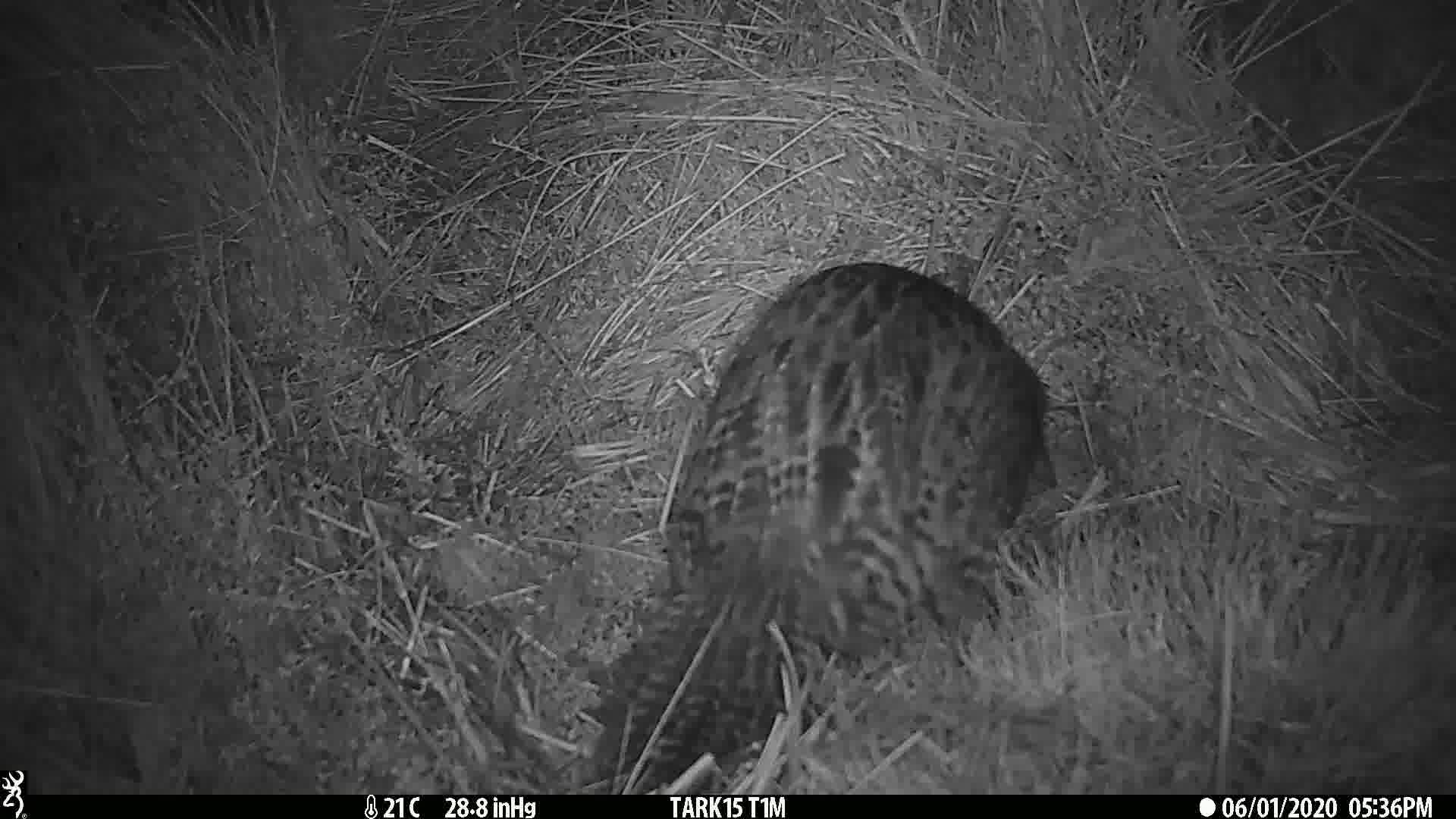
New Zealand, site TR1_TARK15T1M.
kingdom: Animalia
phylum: Chordata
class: Aves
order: Gruiformes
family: Rallidae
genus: Gallirallus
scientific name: Gallirallus australis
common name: weka